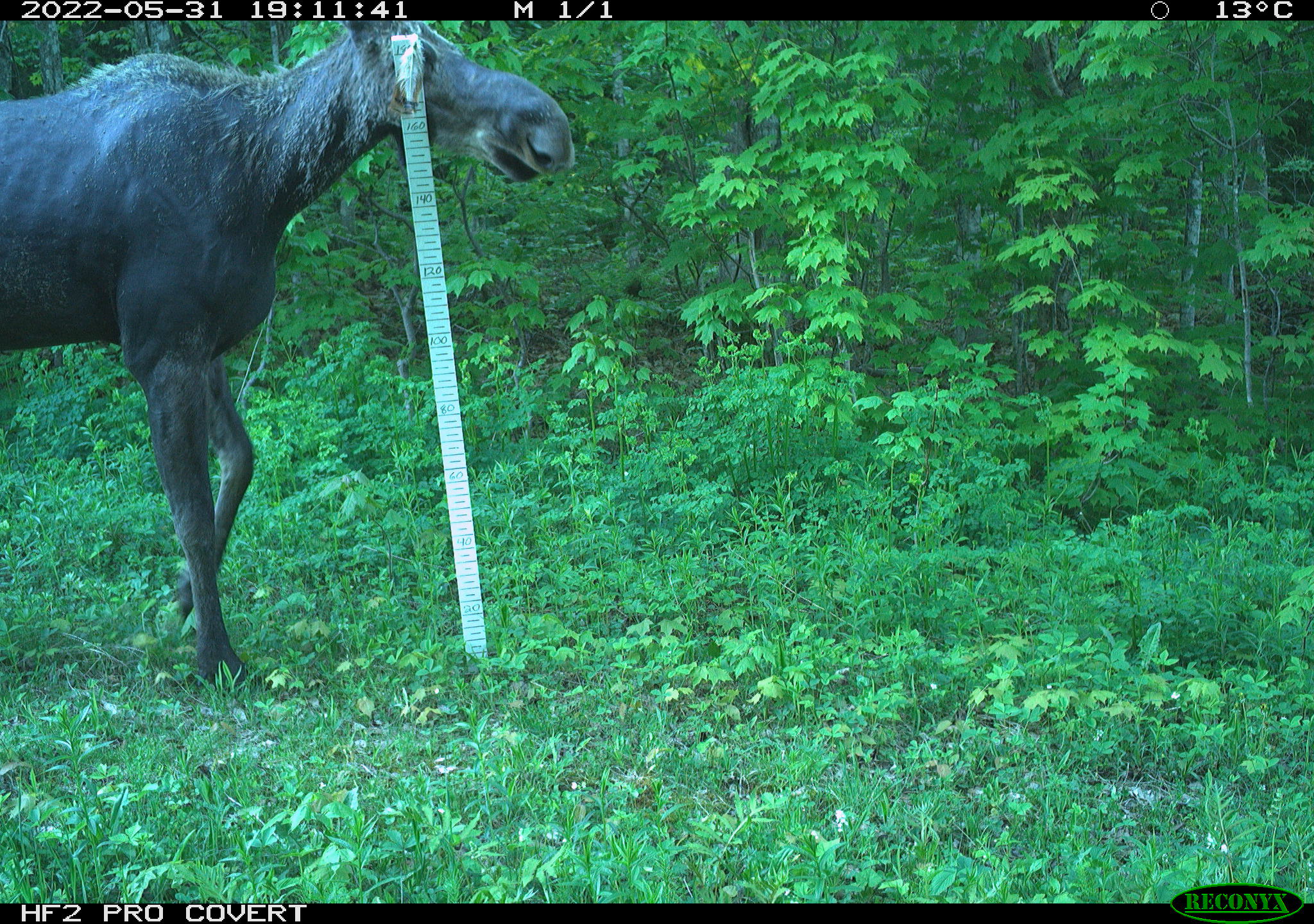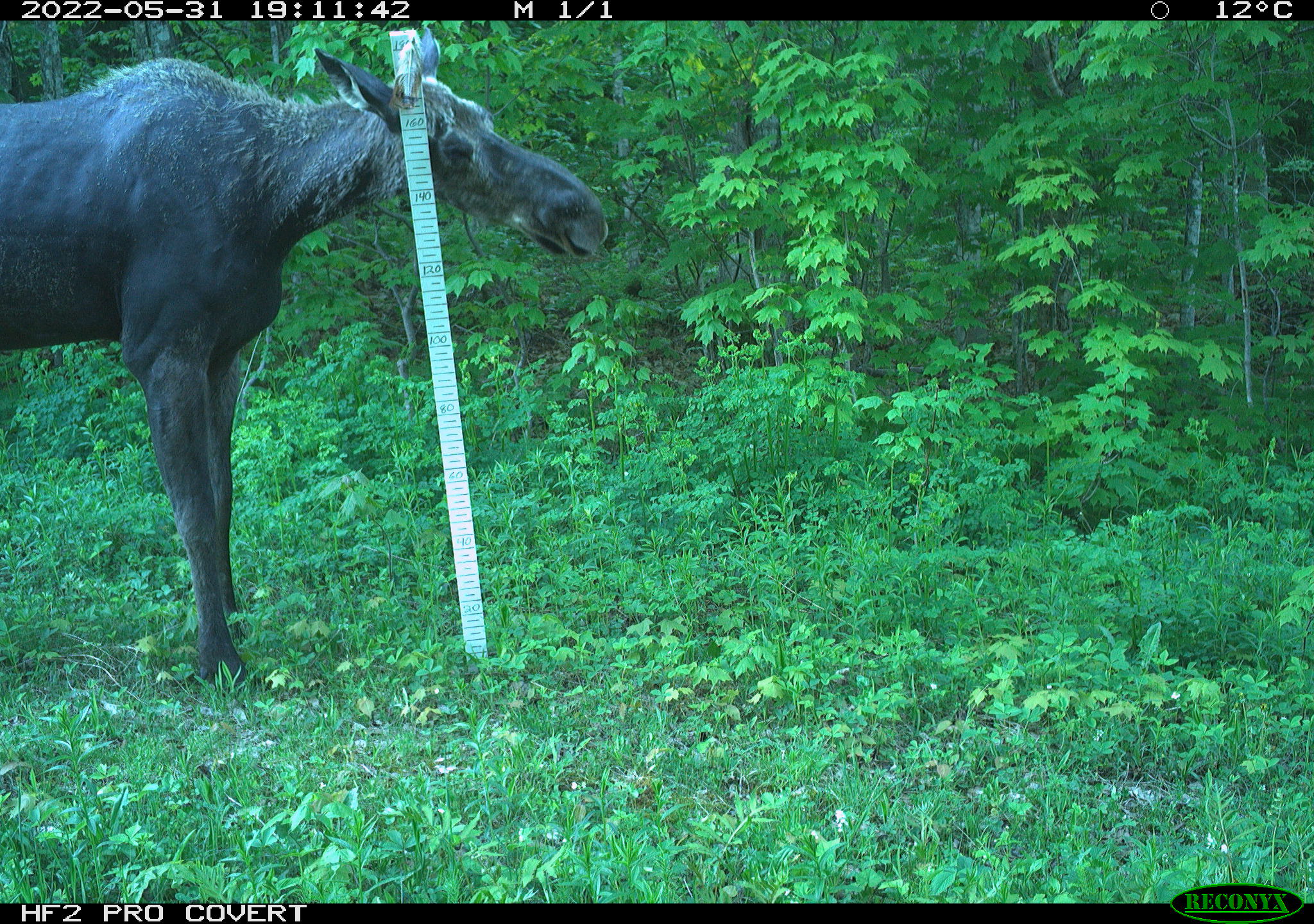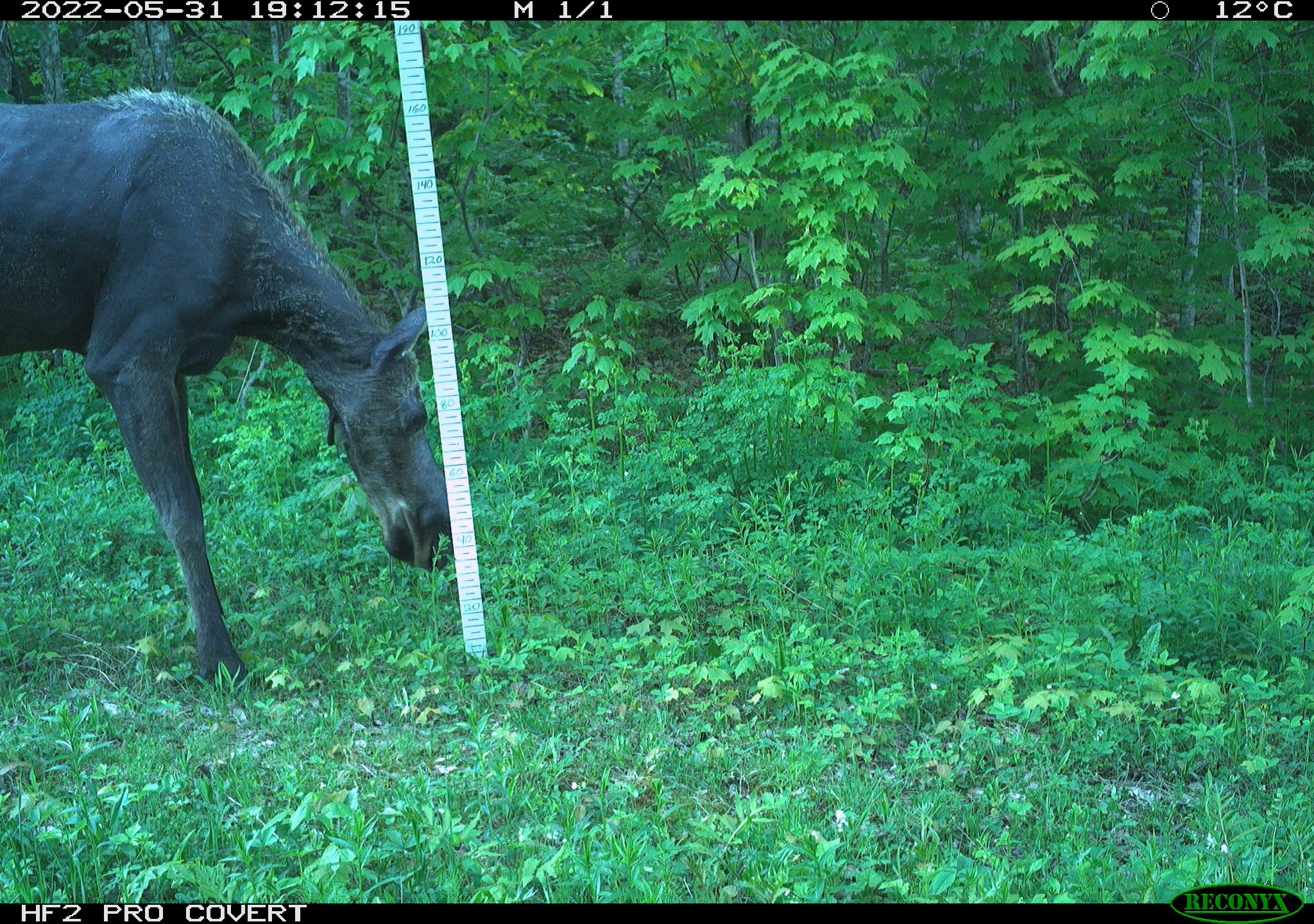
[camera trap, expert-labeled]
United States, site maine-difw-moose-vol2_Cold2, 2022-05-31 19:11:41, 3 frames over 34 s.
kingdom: Animalia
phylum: Chordata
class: Mammalia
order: Artiodactyla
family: Cervidae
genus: Alces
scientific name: Alces alces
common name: moose